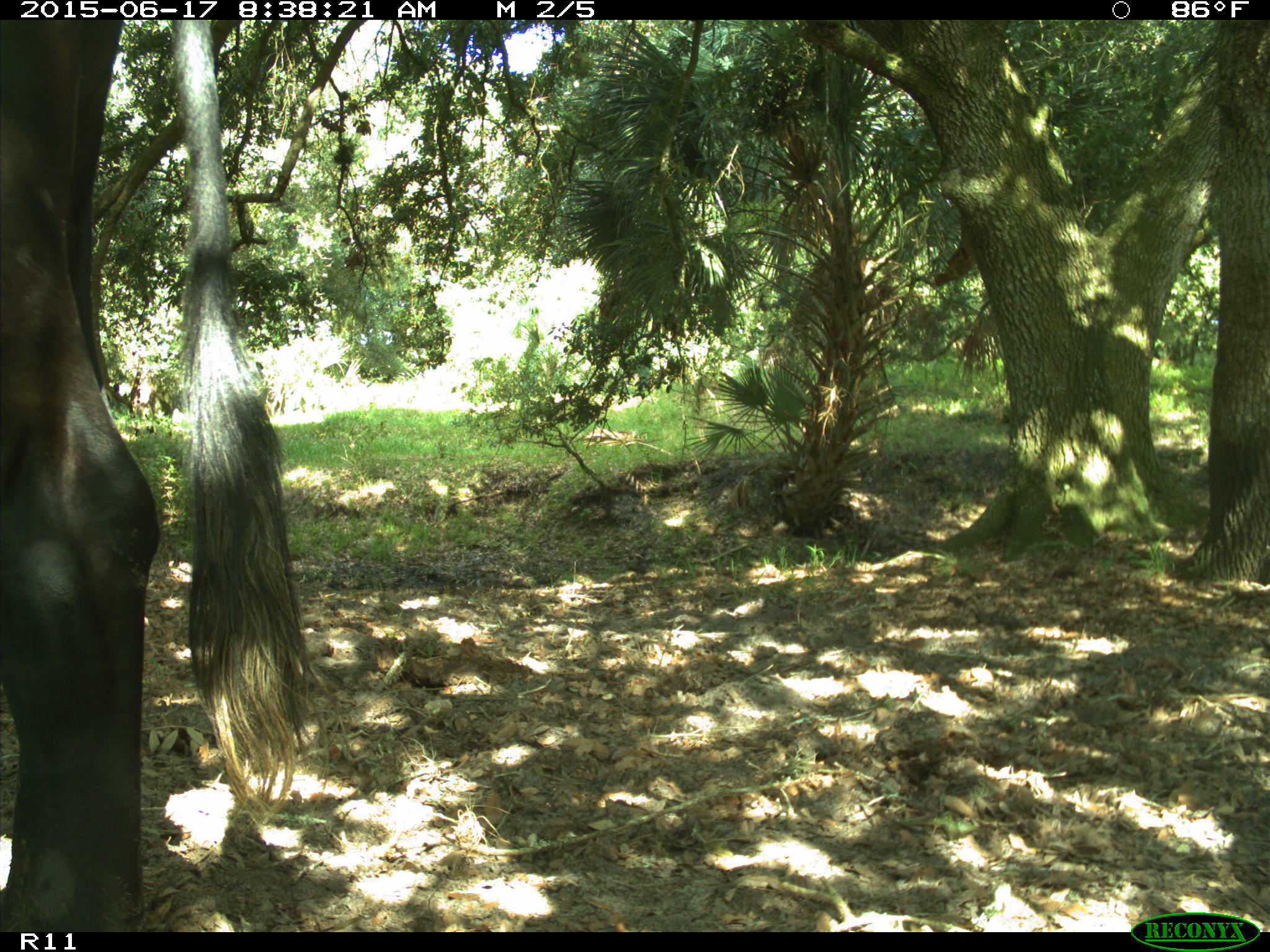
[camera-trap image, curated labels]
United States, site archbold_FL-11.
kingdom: Animalia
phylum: Chordata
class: Mammalia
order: Artiodactyla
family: Bovidae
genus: Bos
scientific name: Bos taurus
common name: domestic cow